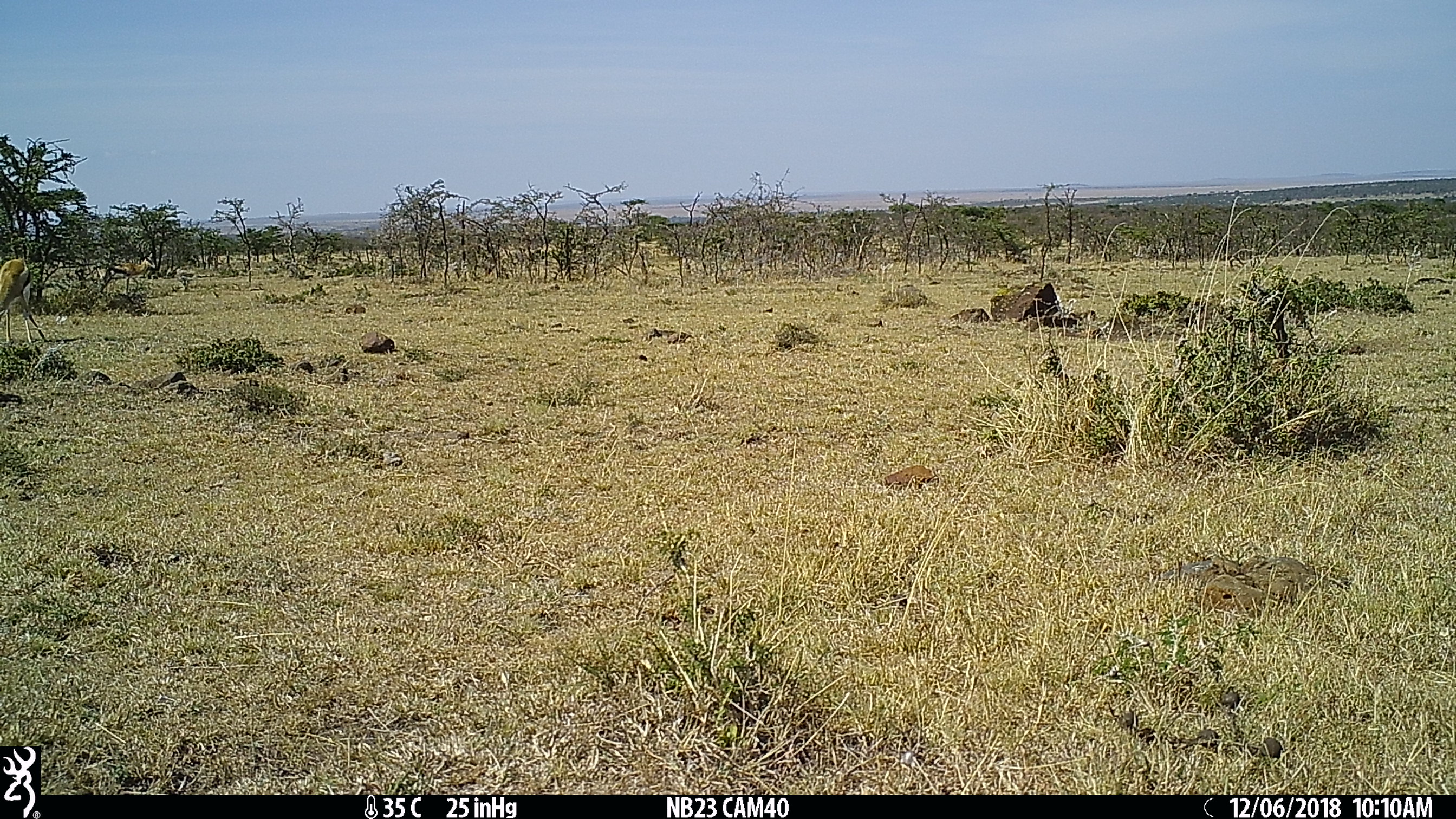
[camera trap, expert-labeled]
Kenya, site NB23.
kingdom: Animalia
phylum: Chordata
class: Mammalia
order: Artiodactyla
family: Bovidae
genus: Eudorcas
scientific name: Eudorcas thomsonii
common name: thomon's gazelle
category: gazelle thomsons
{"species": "gazelle thomsons (thomon's gazelle) (Eudorcas thomsonii)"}